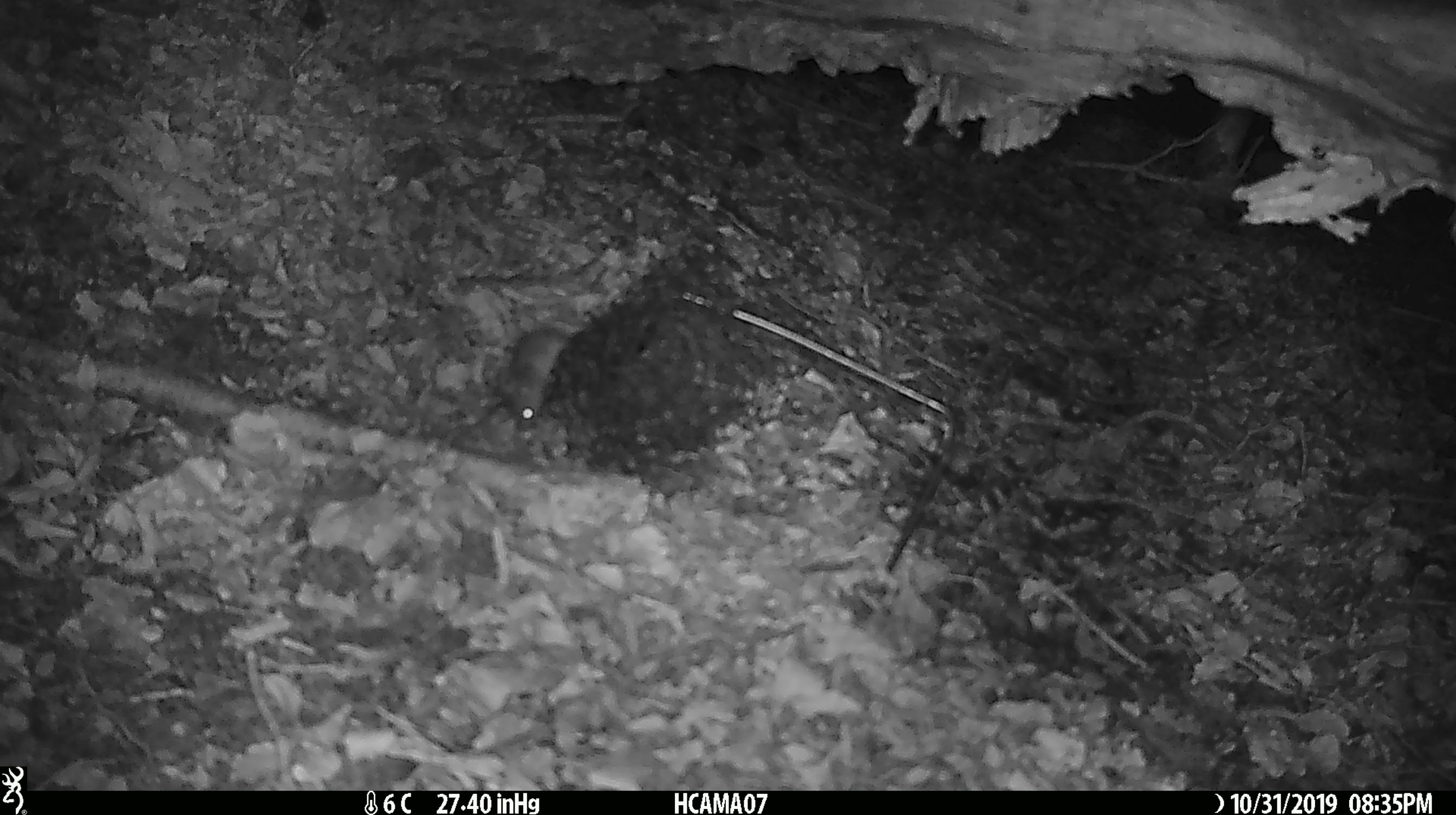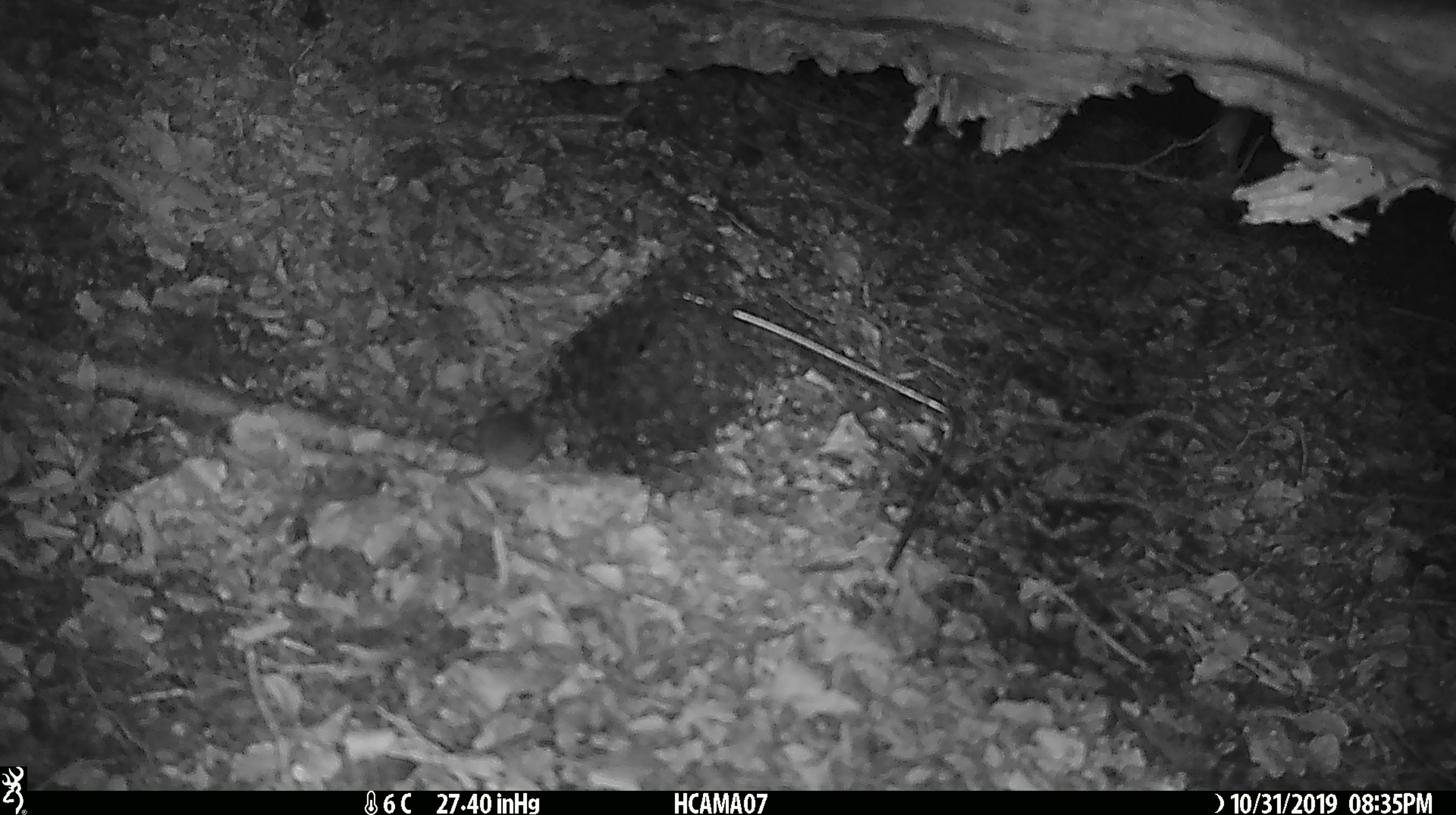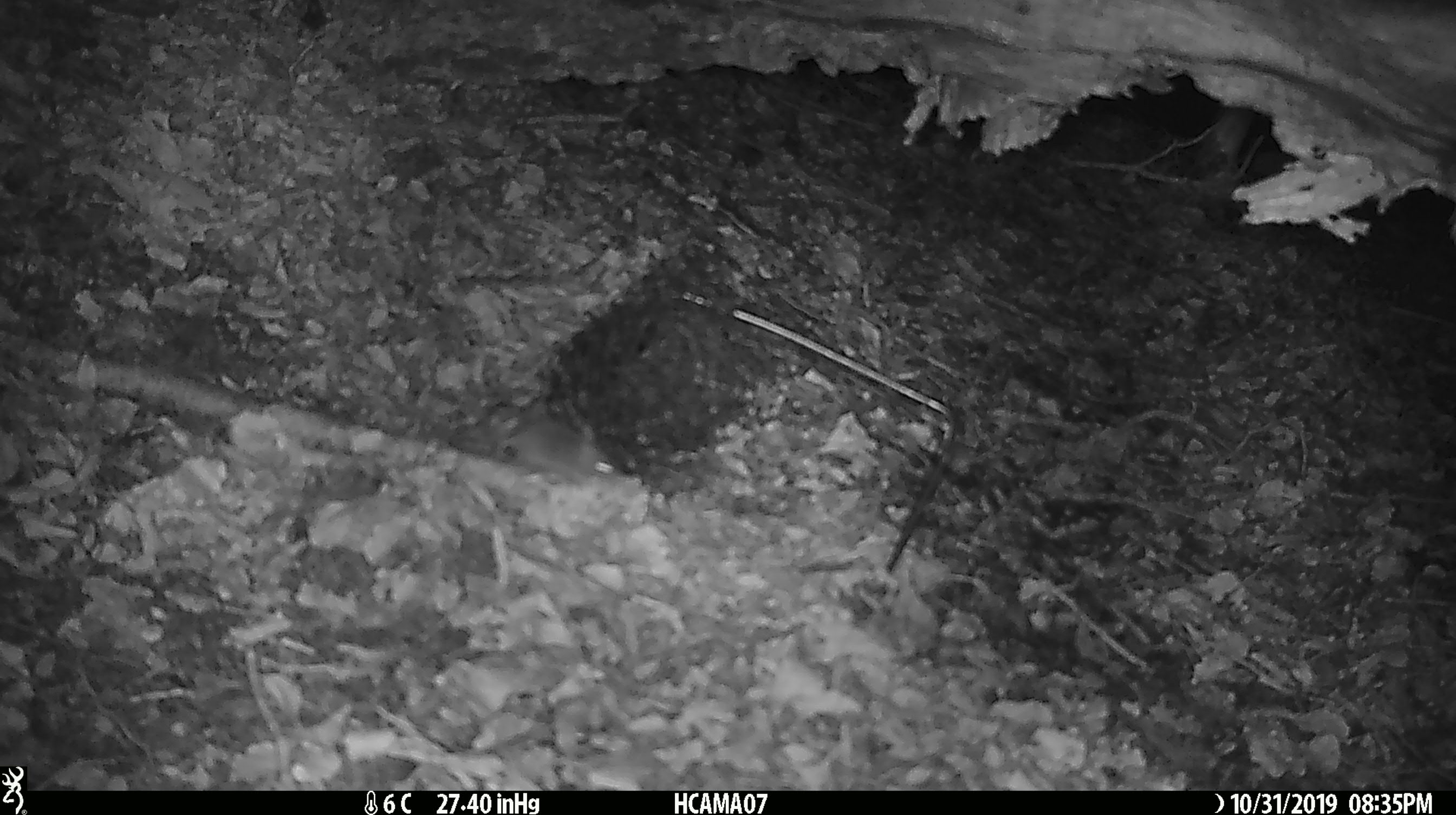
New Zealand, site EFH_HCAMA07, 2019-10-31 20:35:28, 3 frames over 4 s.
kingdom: Animalia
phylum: Chordata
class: Mammalia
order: Rodentia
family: Muridae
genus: Mus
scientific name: Mus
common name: mouse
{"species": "mouse (Mus)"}